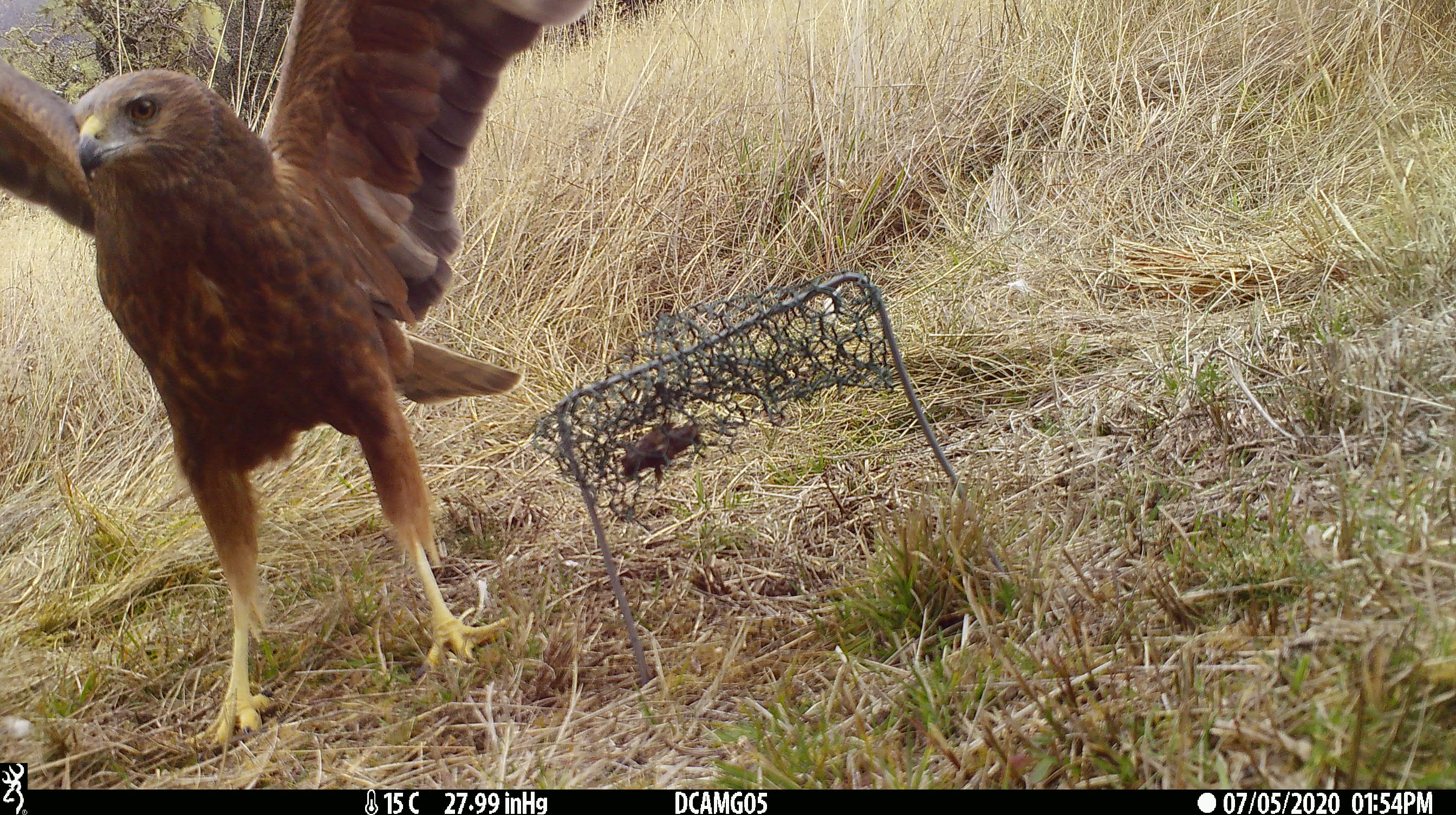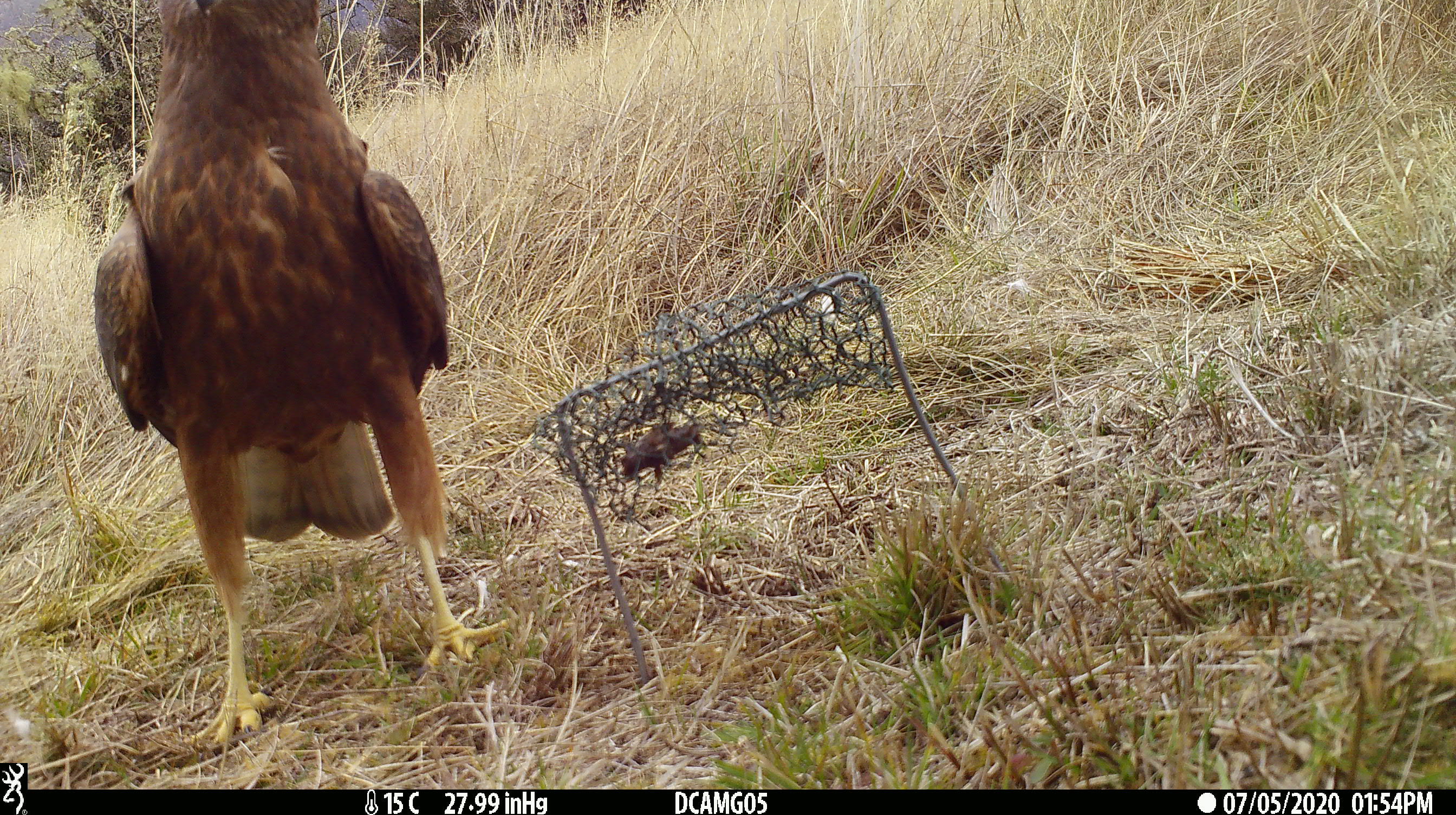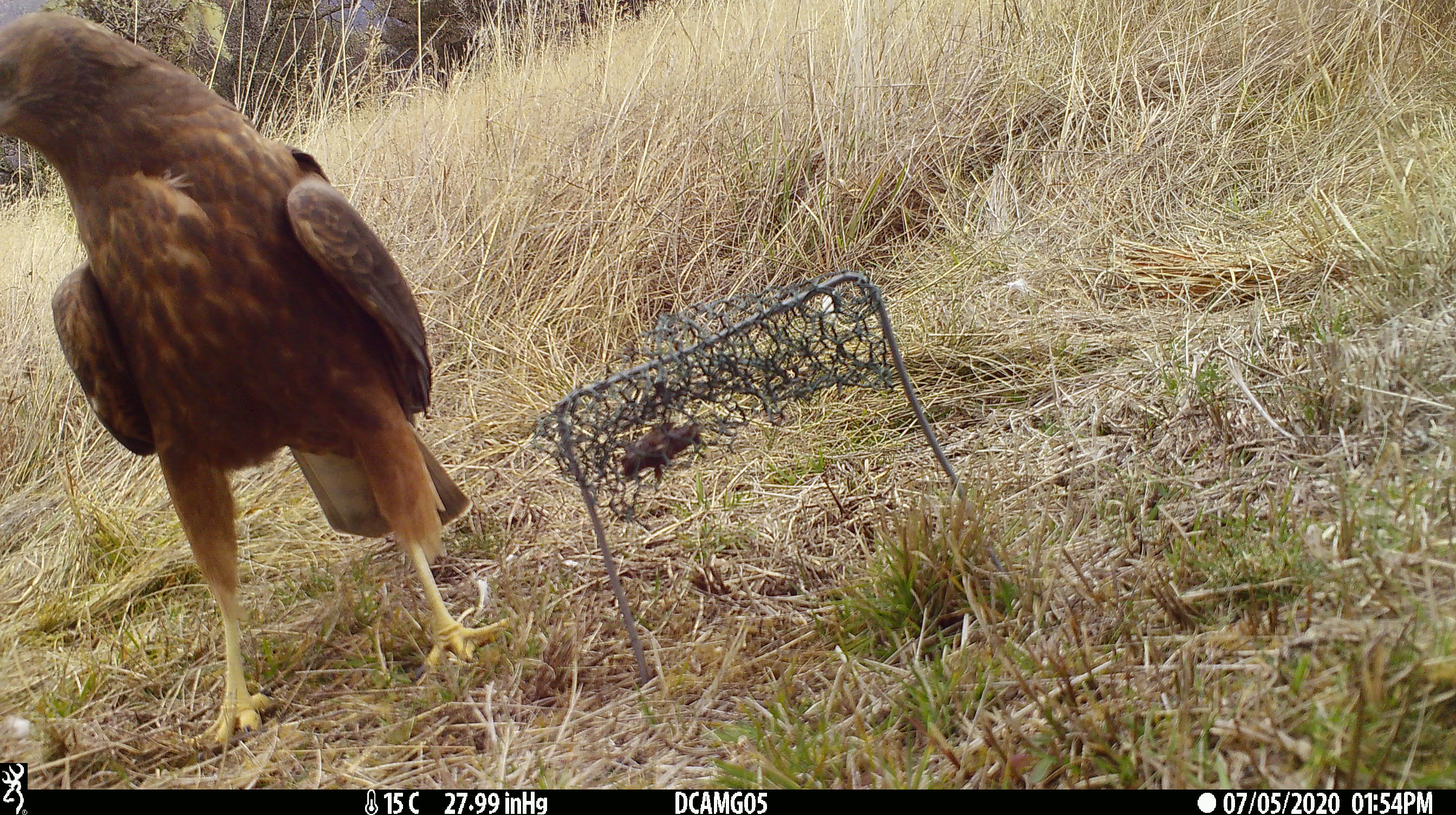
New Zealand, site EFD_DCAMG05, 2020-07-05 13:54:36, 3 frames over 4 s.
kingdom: Animalia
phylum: Chordata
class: Aves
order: Accipitriformes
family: Accipitridae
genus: Circus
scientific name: Circus approximans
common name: swamp harrier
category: harrier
Harrier (swamp harrier) (Circus approximans).